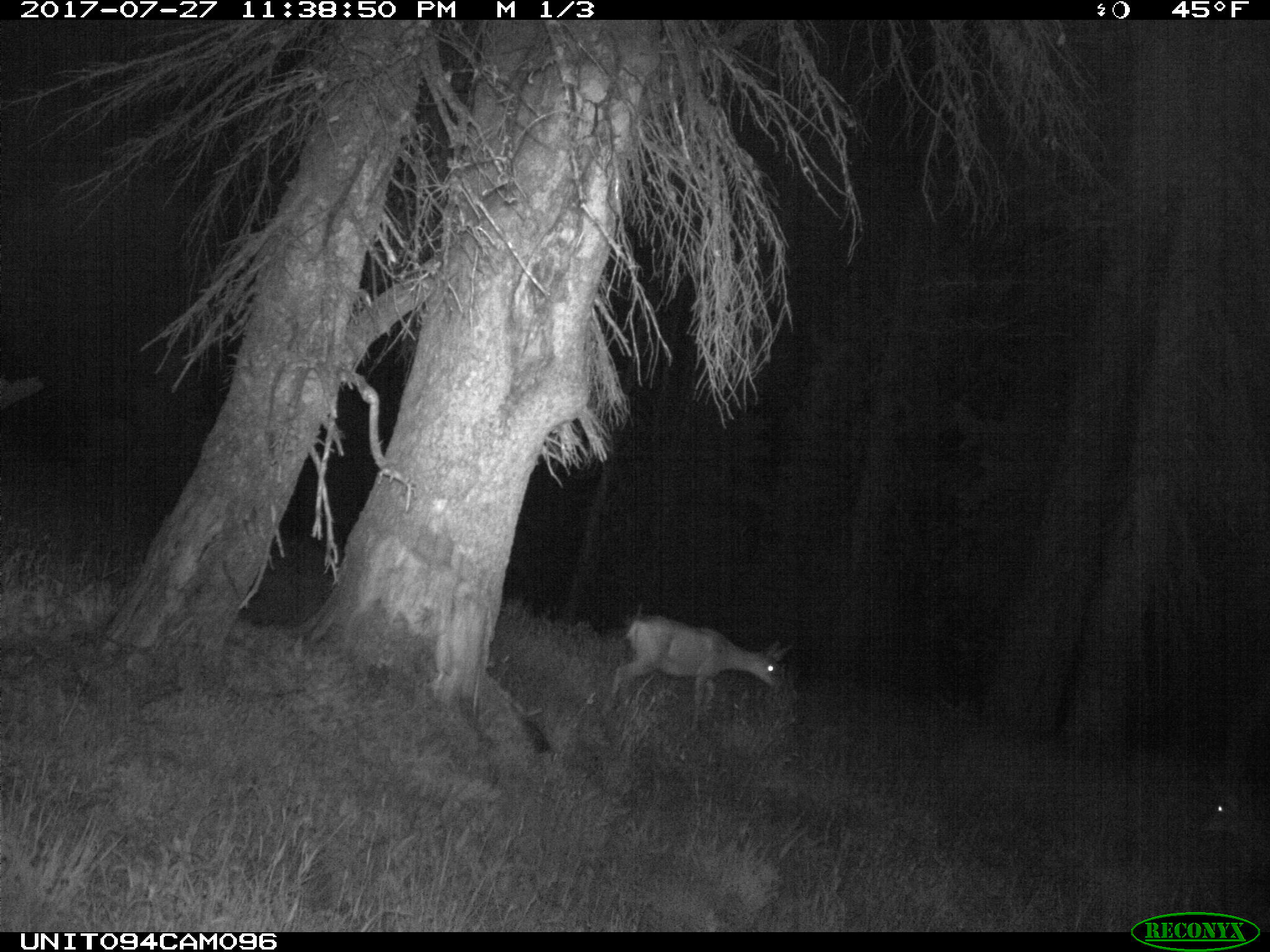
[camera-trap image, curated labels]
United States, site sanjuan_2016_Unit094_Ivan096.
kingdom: Animalia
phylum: Chordata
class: Mammalia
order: Artiodactyla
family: Cervidae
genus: Odocoileus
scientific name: Odocoileus hemionus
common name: mule deer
Odocoileus hemionus (mule deer).